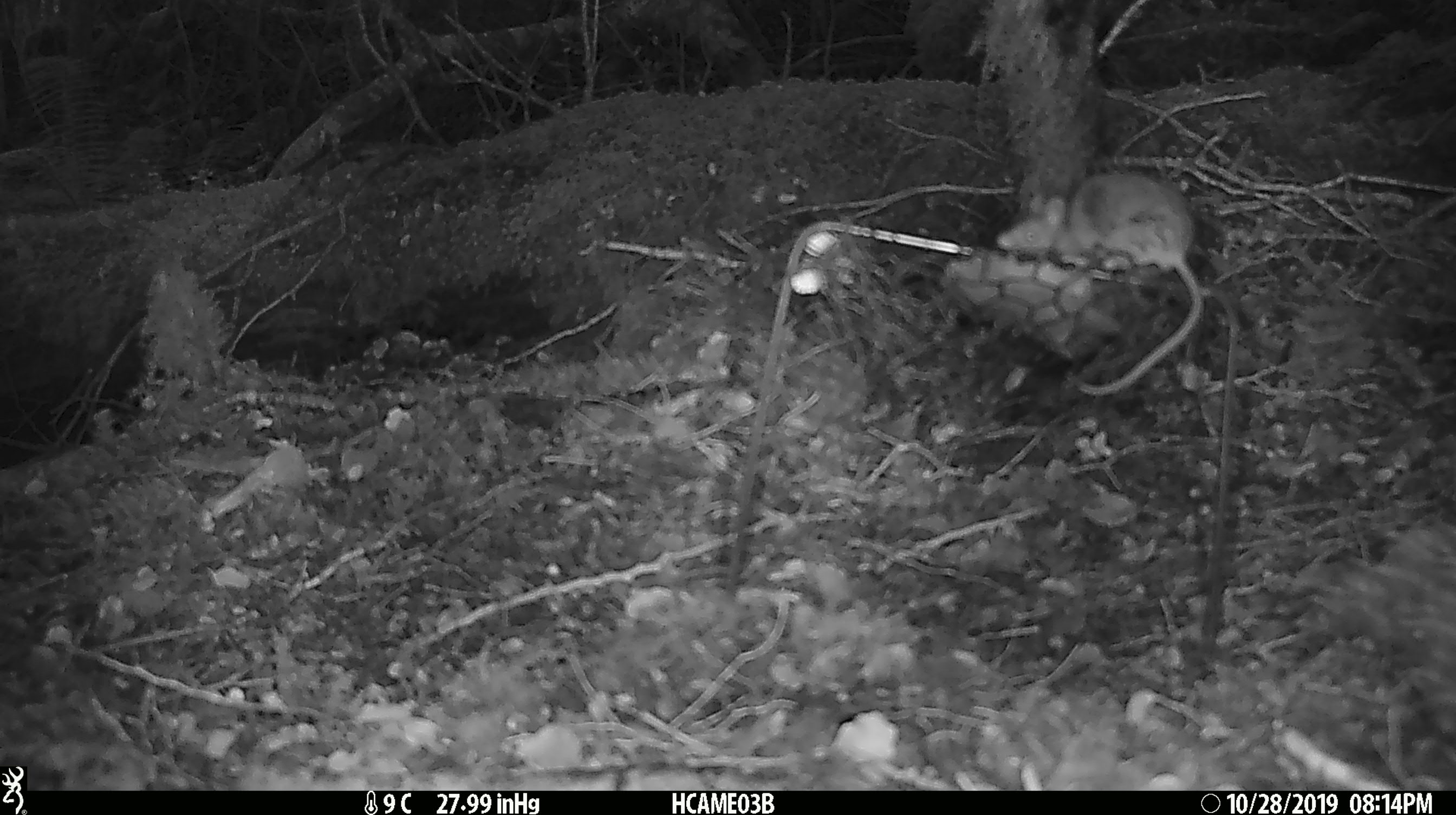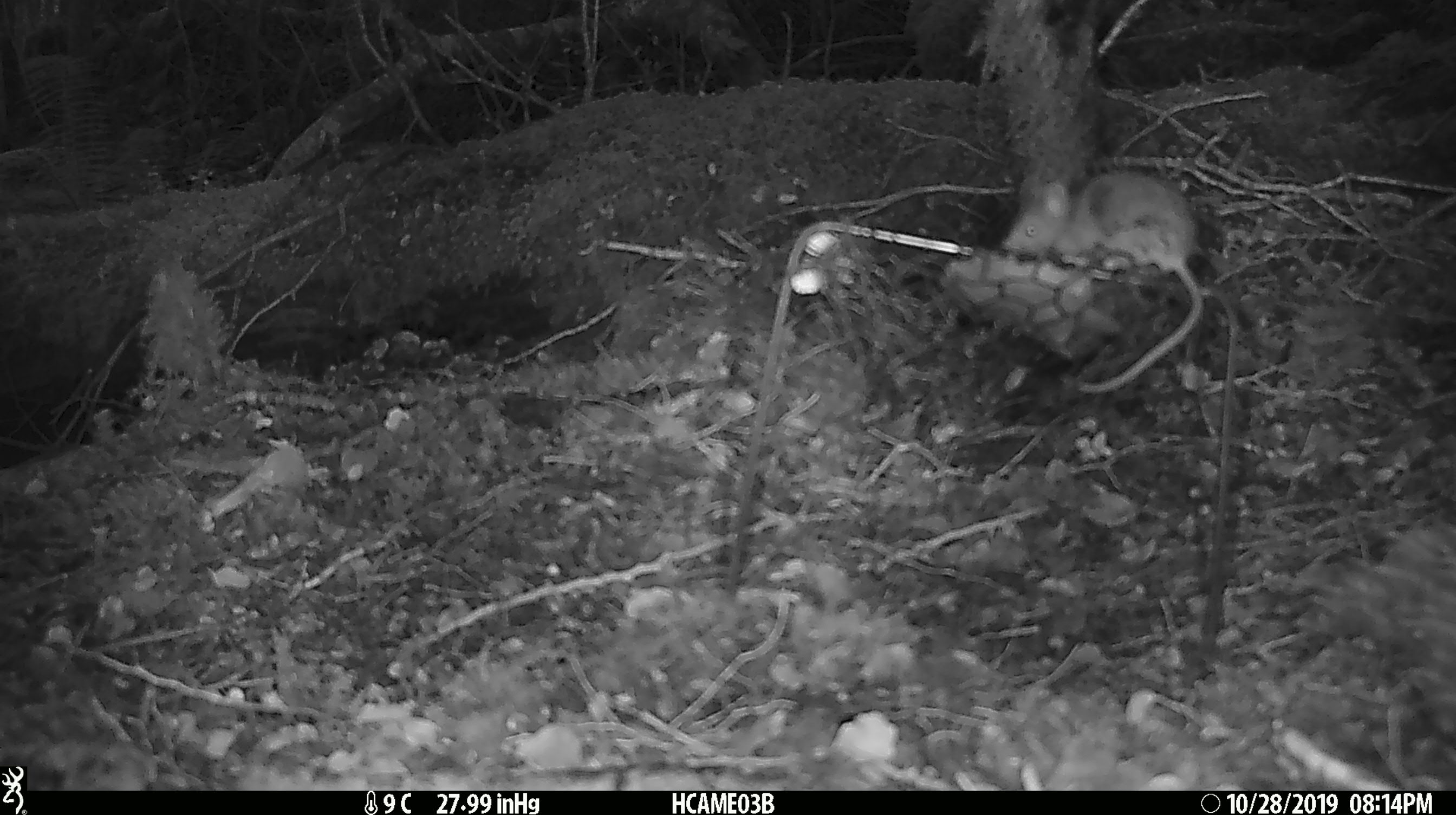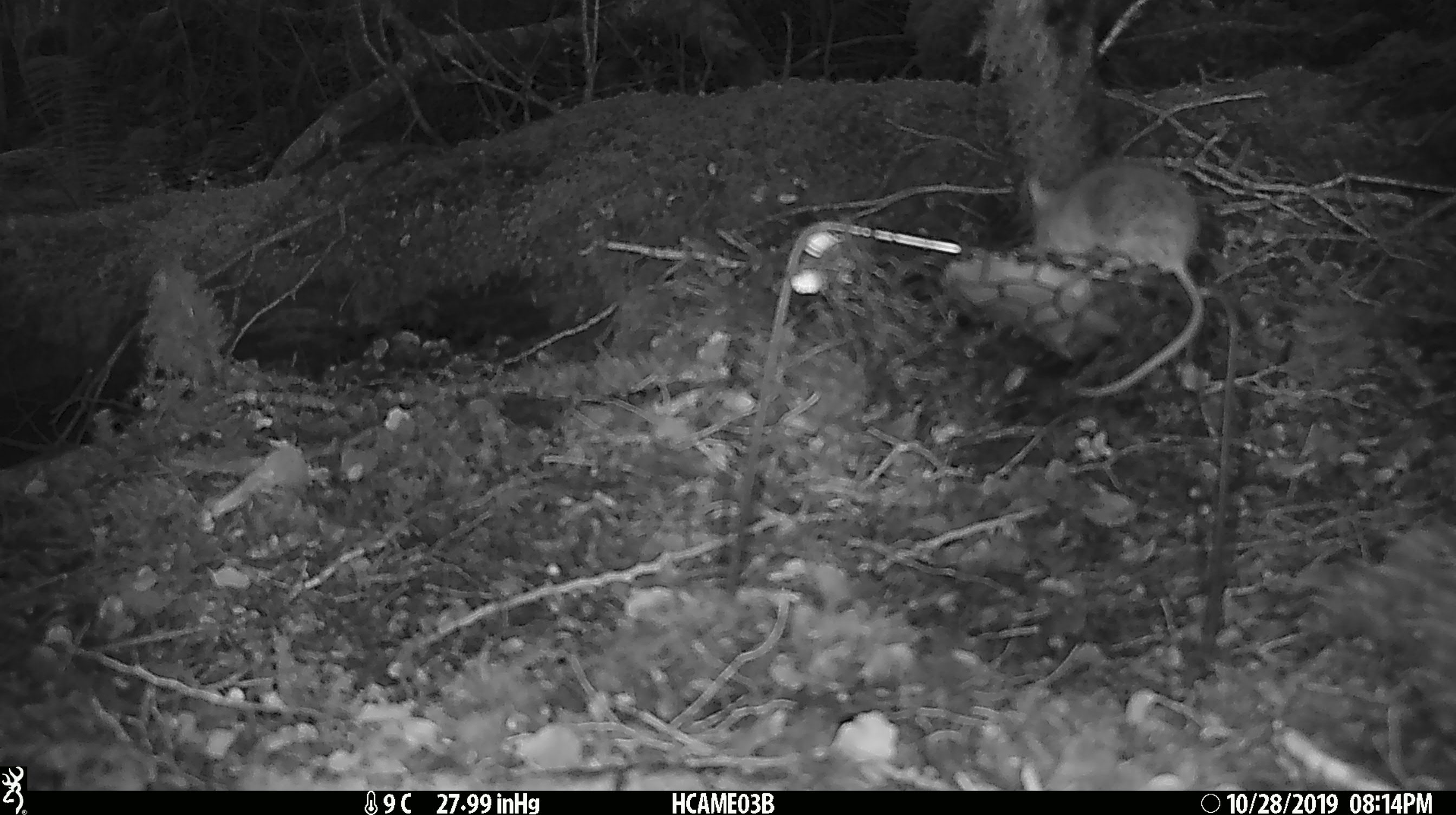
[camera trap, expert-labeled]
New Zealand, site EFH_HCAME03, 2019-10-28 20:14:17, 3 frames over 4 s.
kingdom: Animalia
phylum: Chordata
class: Mammalia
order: Rodentia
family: Muridae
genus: Mus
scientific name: Mus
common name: mouse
Mouse (Mus).